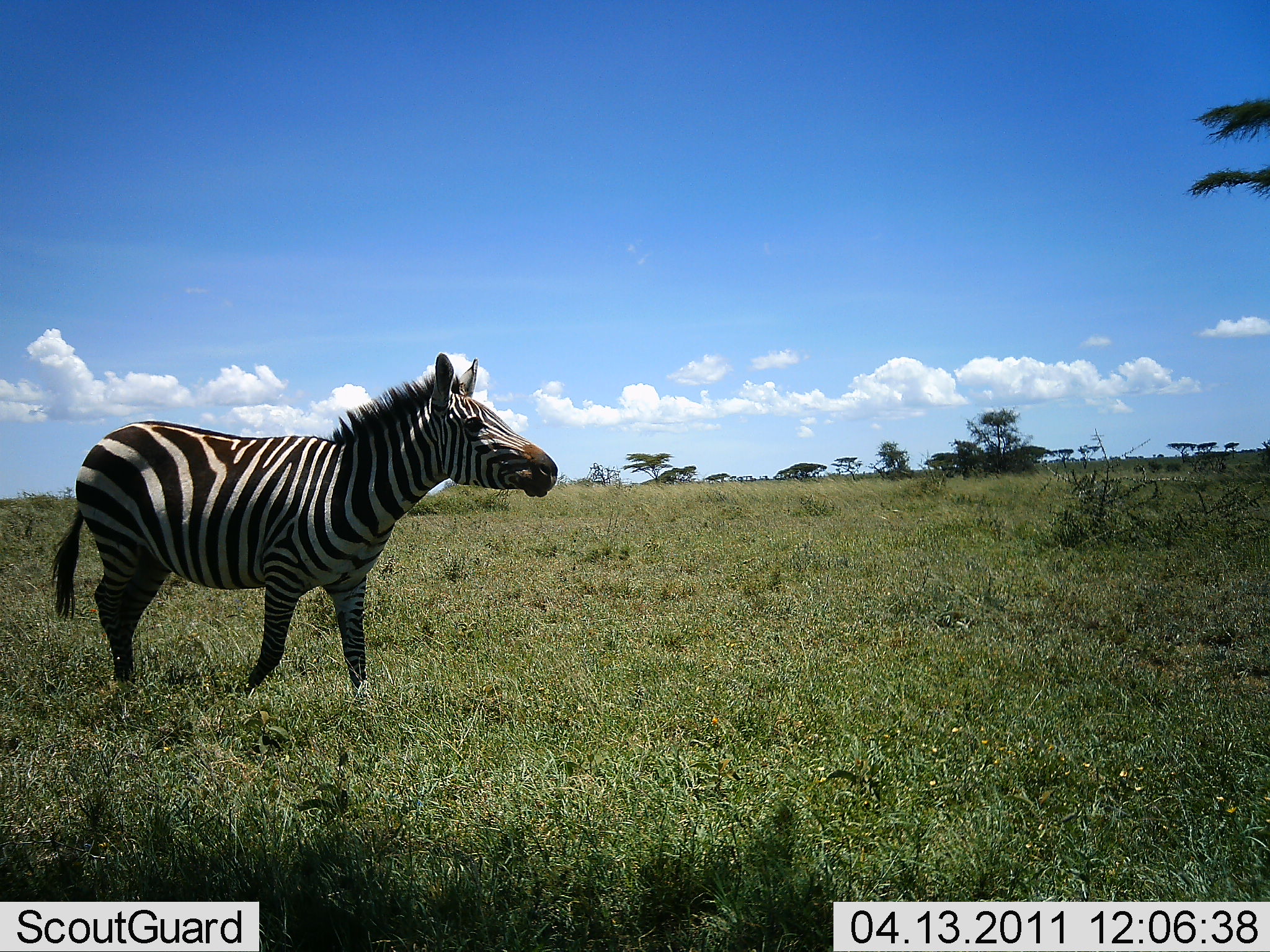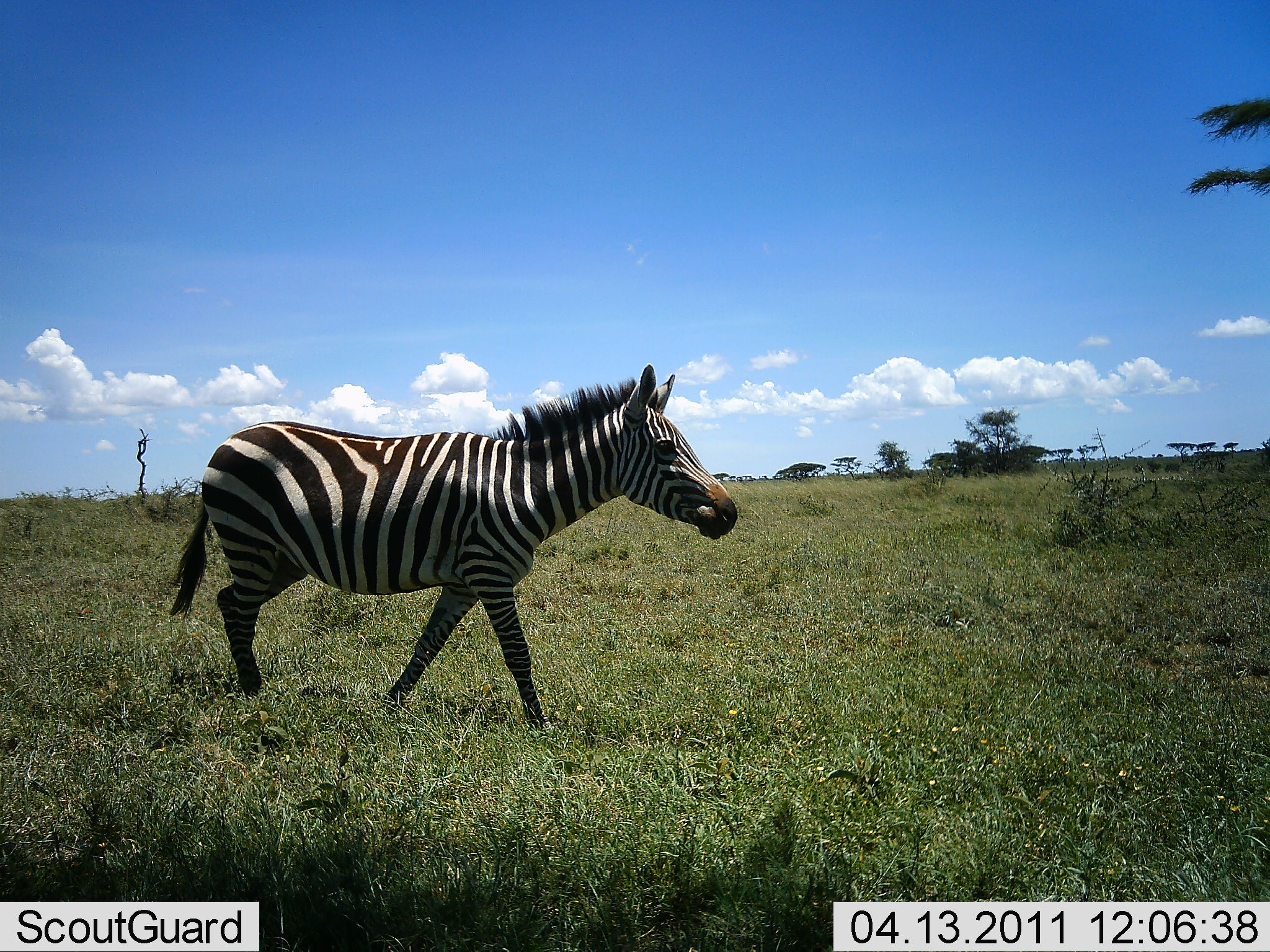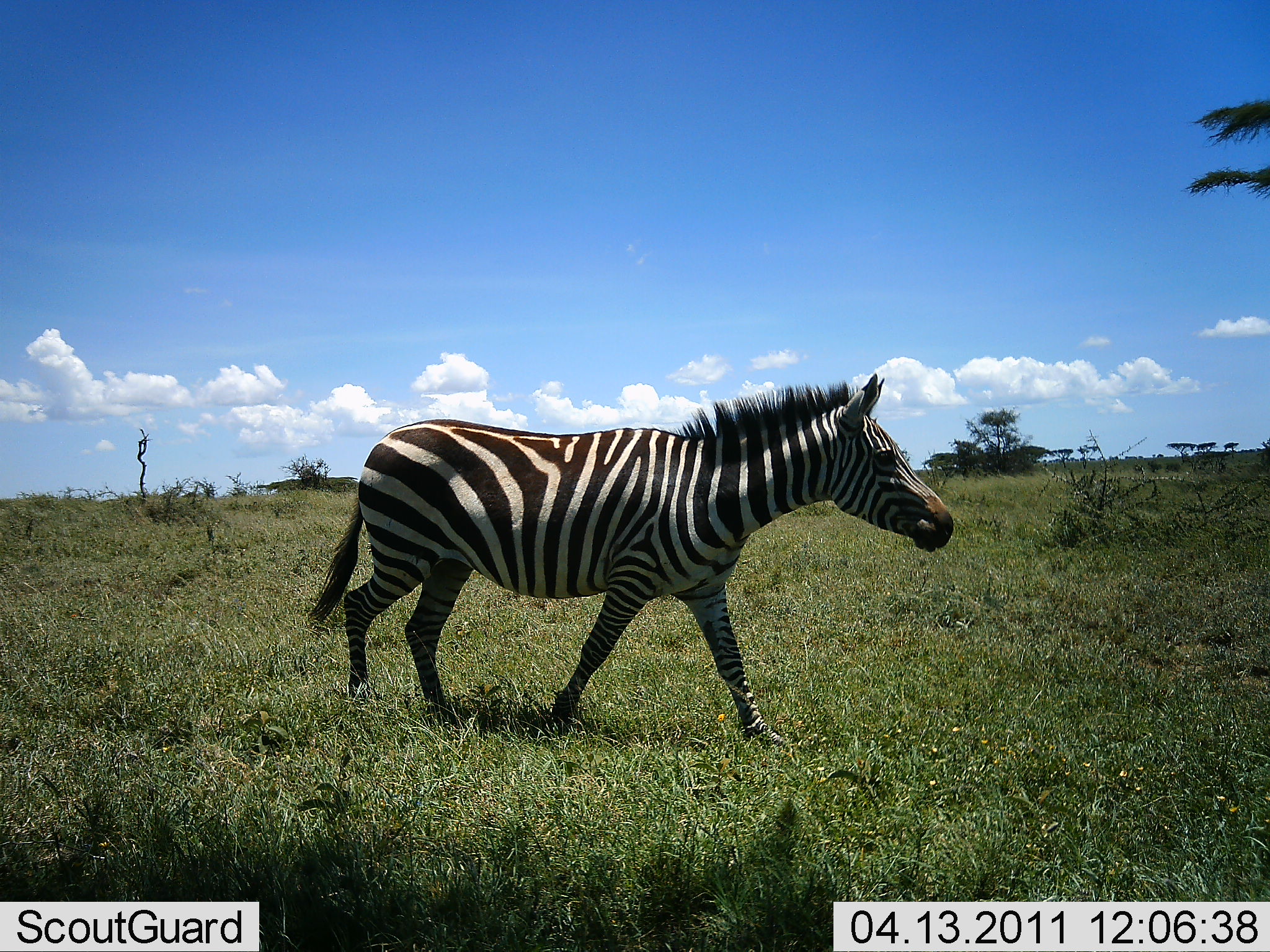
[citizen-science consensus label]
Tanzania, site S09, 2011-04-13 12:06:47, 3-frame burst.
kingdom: Animalia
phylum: Chordata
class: Mammalia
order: Perissodactyla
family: Equidae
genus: Equus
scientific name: Equus quagga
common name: plains zebra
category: zebra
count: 1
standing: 0%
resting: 0%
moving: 100%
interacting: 0%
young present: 0%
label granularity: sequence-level